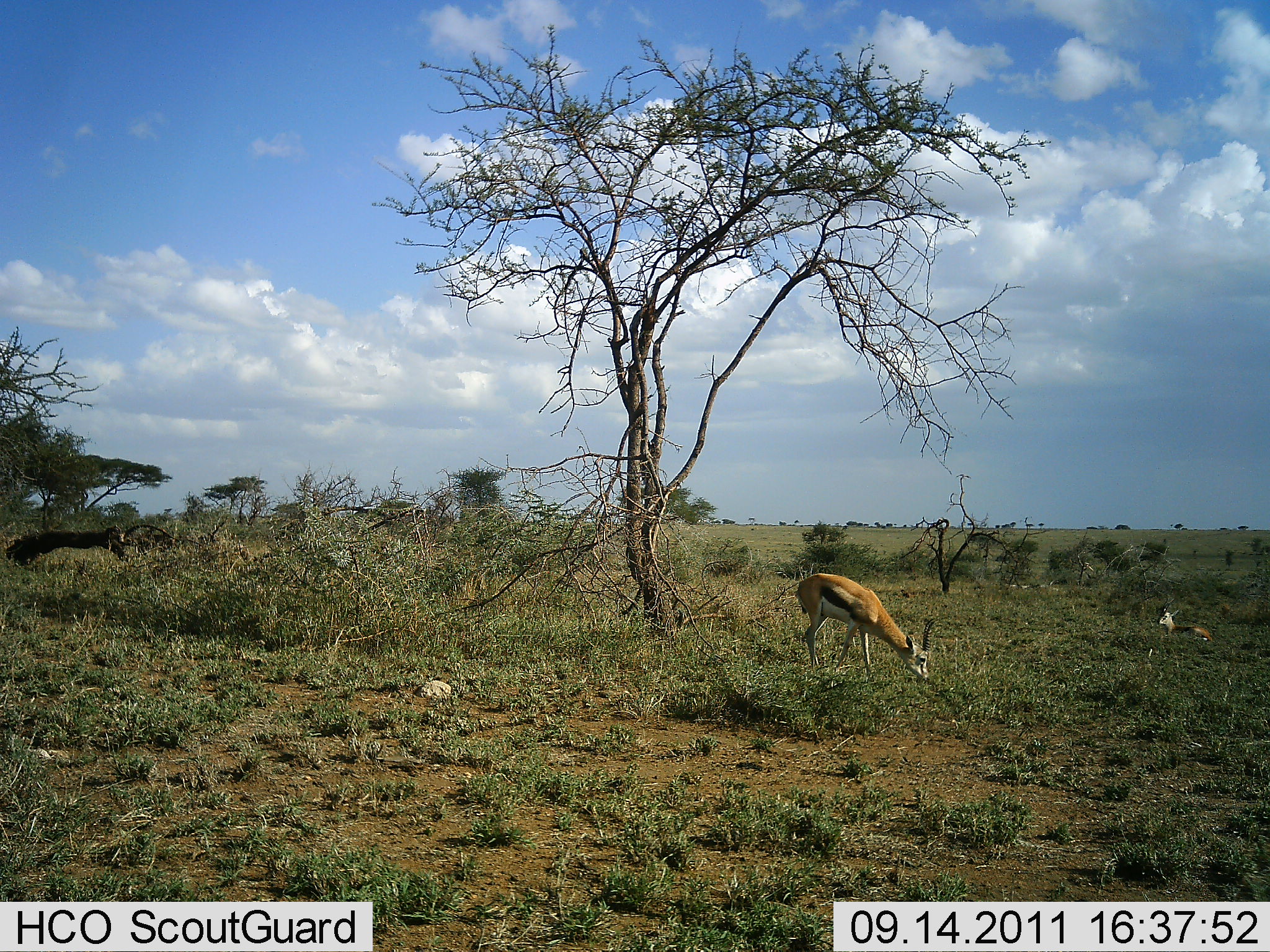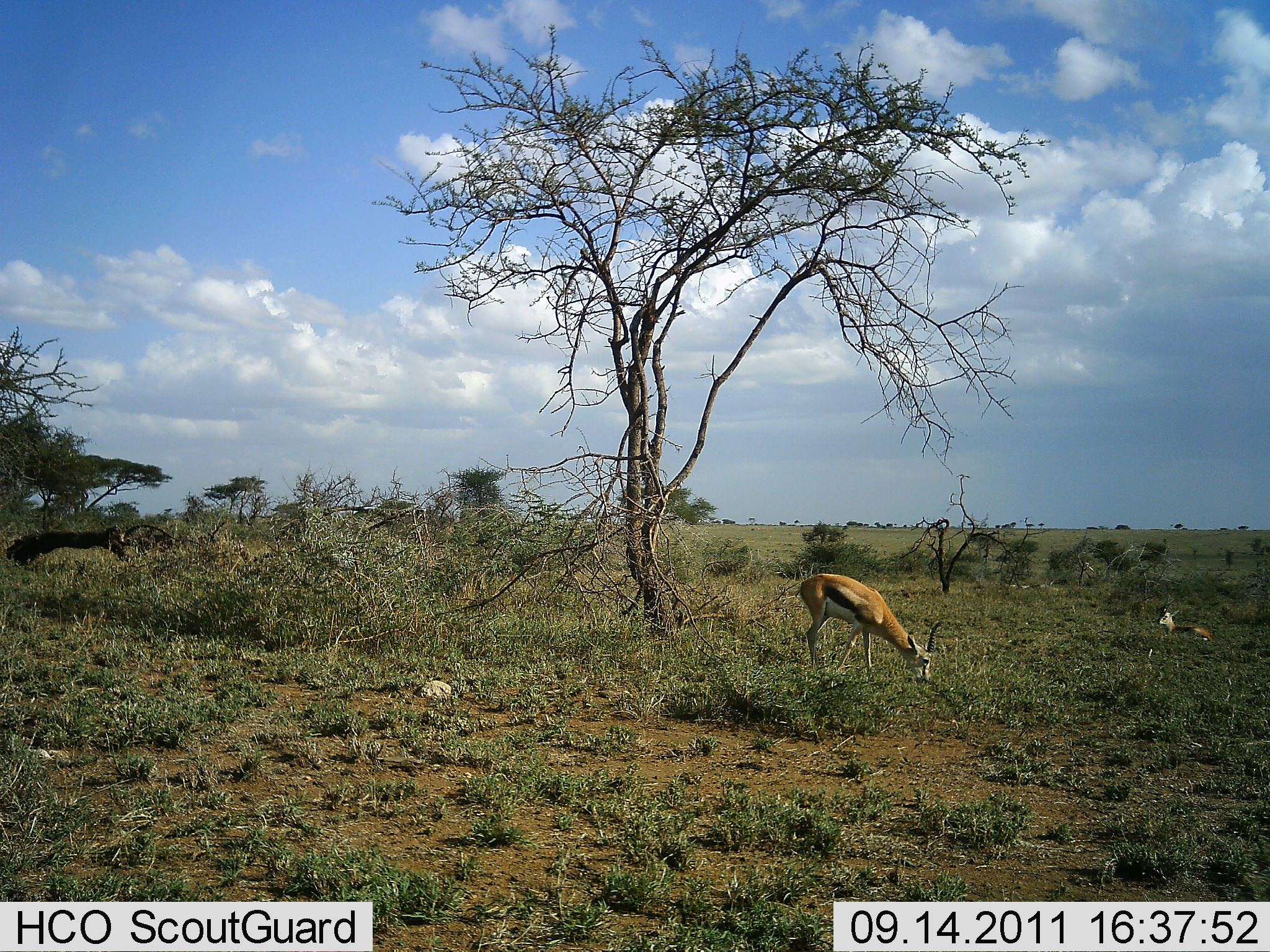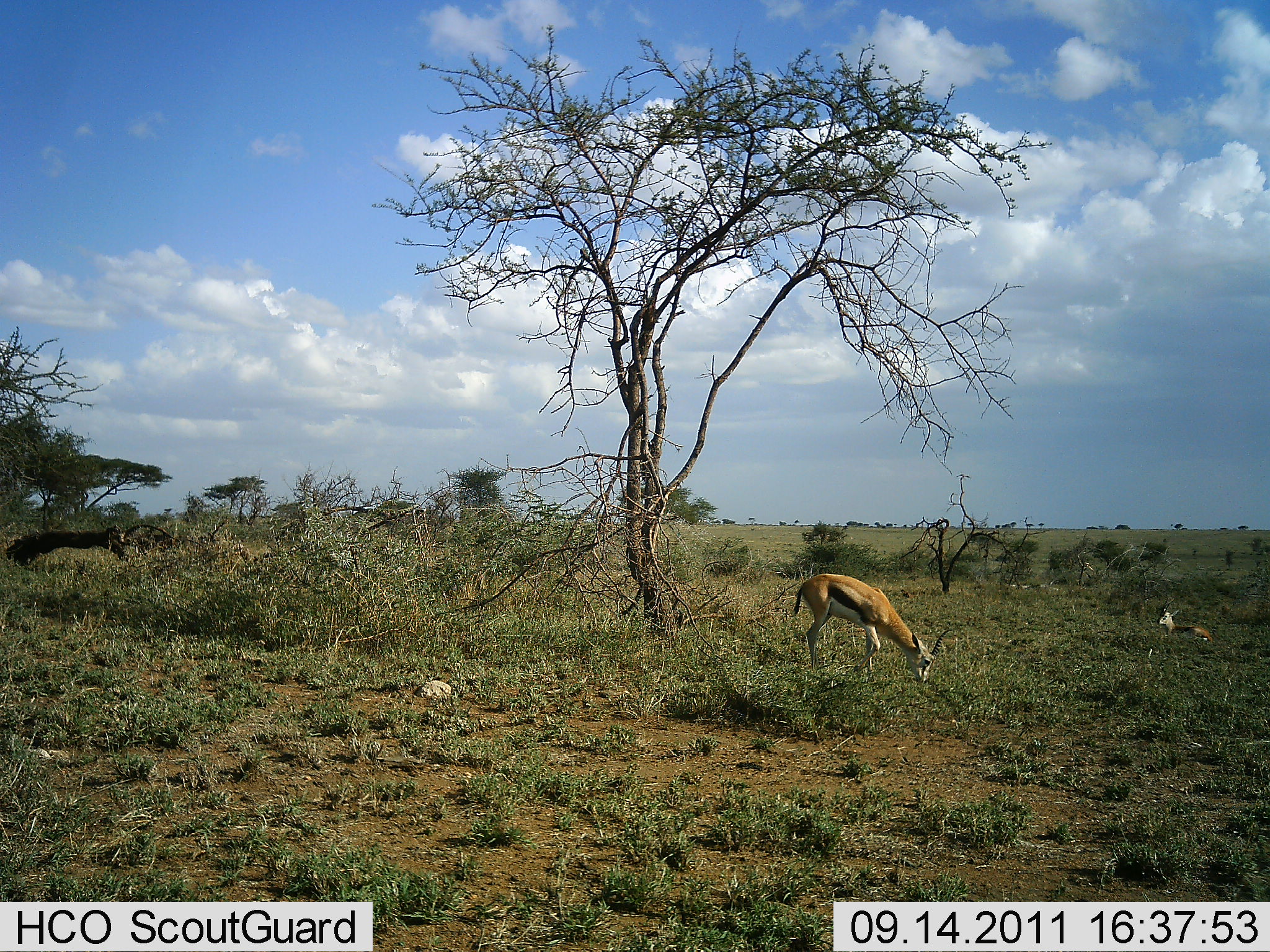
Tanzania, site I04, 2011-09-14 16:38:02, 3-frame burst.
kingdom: Animalia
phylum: Chordata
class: Mammalia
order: Artiodactyla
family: Bovidae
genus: Eudorcas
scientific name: Eudorcas thomsonii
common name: thomson's gazelle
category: gazellethomsons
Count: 2.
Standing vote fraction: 45%.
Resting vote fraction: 55%.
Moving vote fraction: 0%.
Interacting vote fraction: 0%.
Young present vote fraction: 0%.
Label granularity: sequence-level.